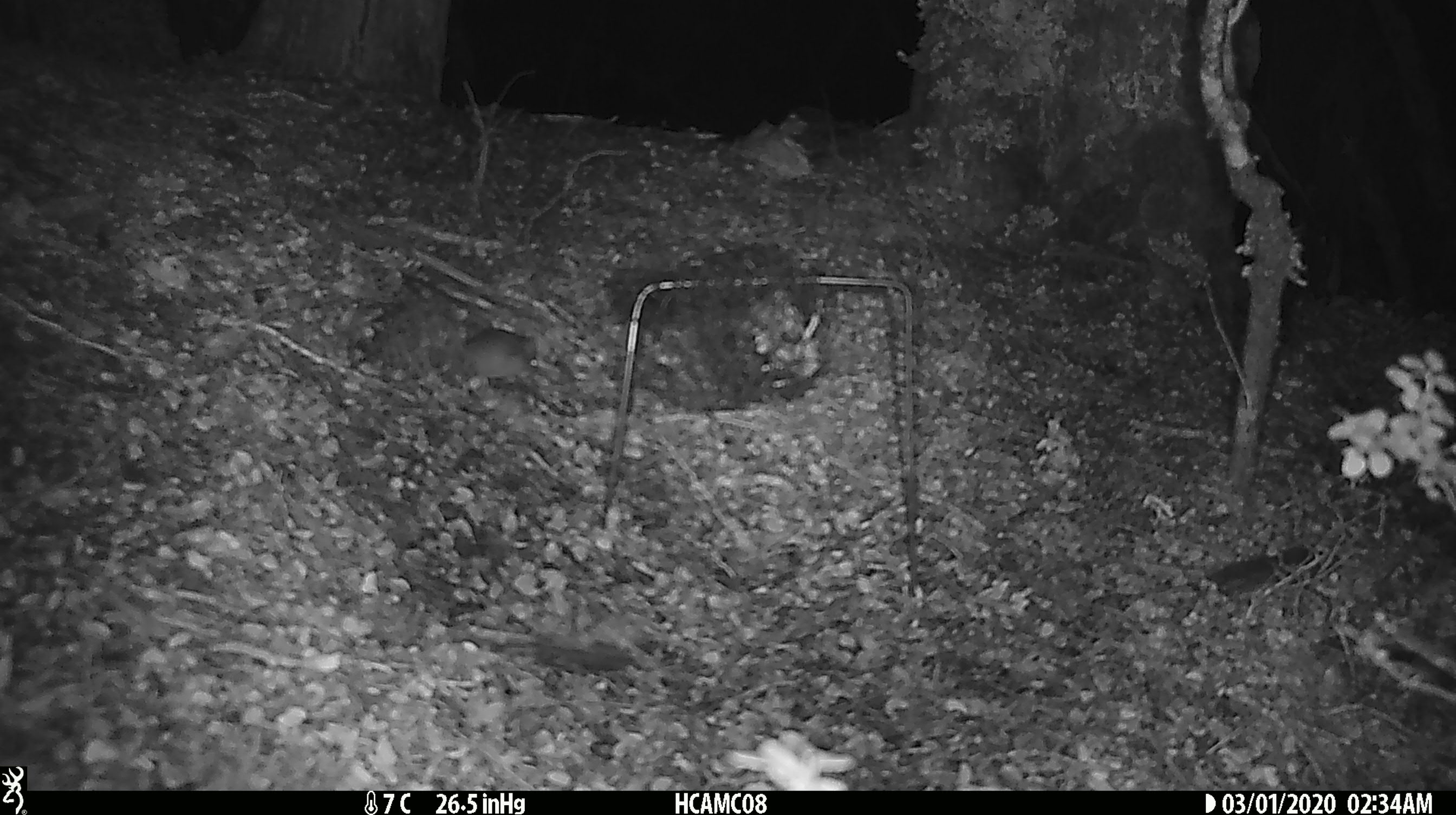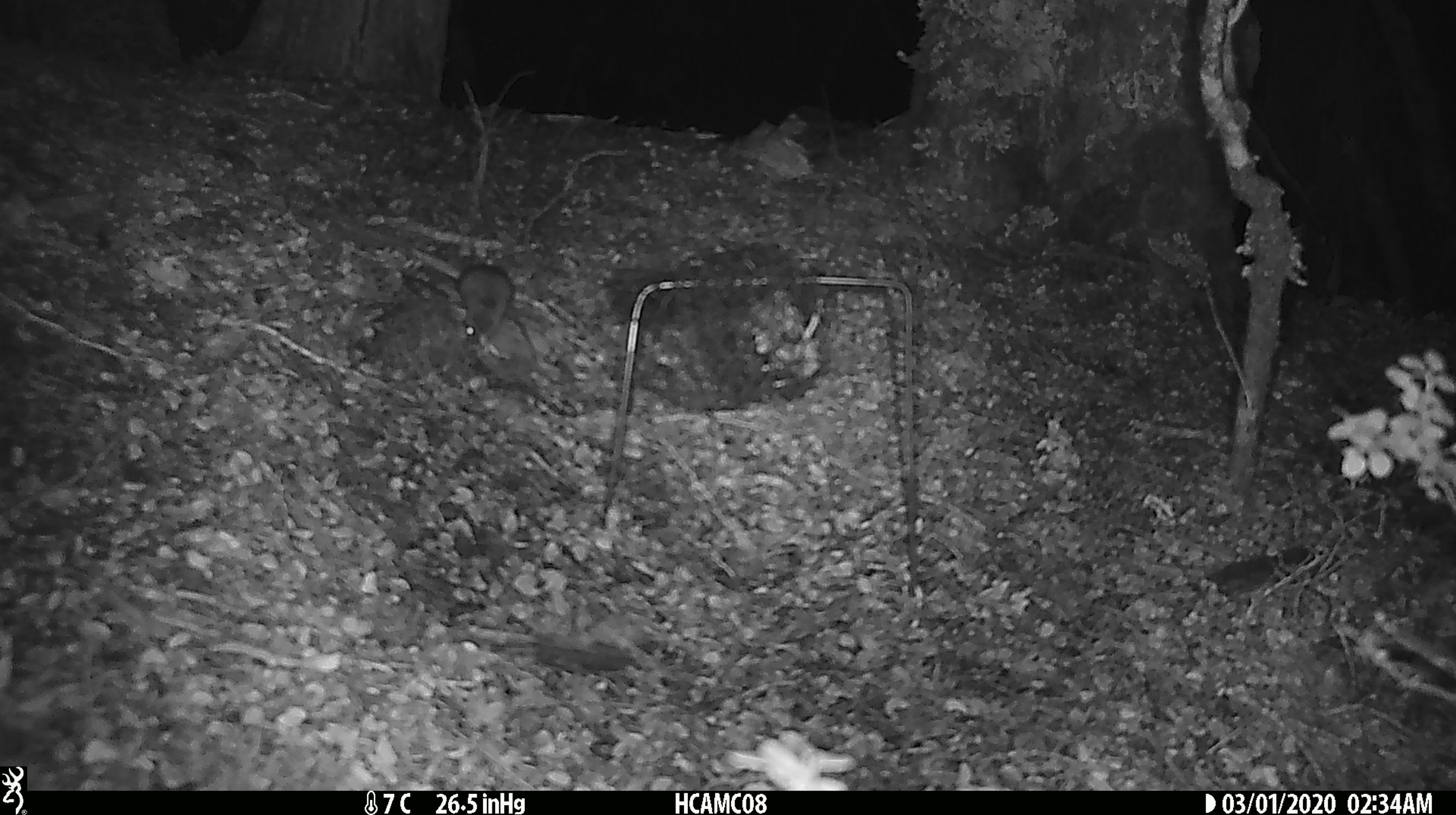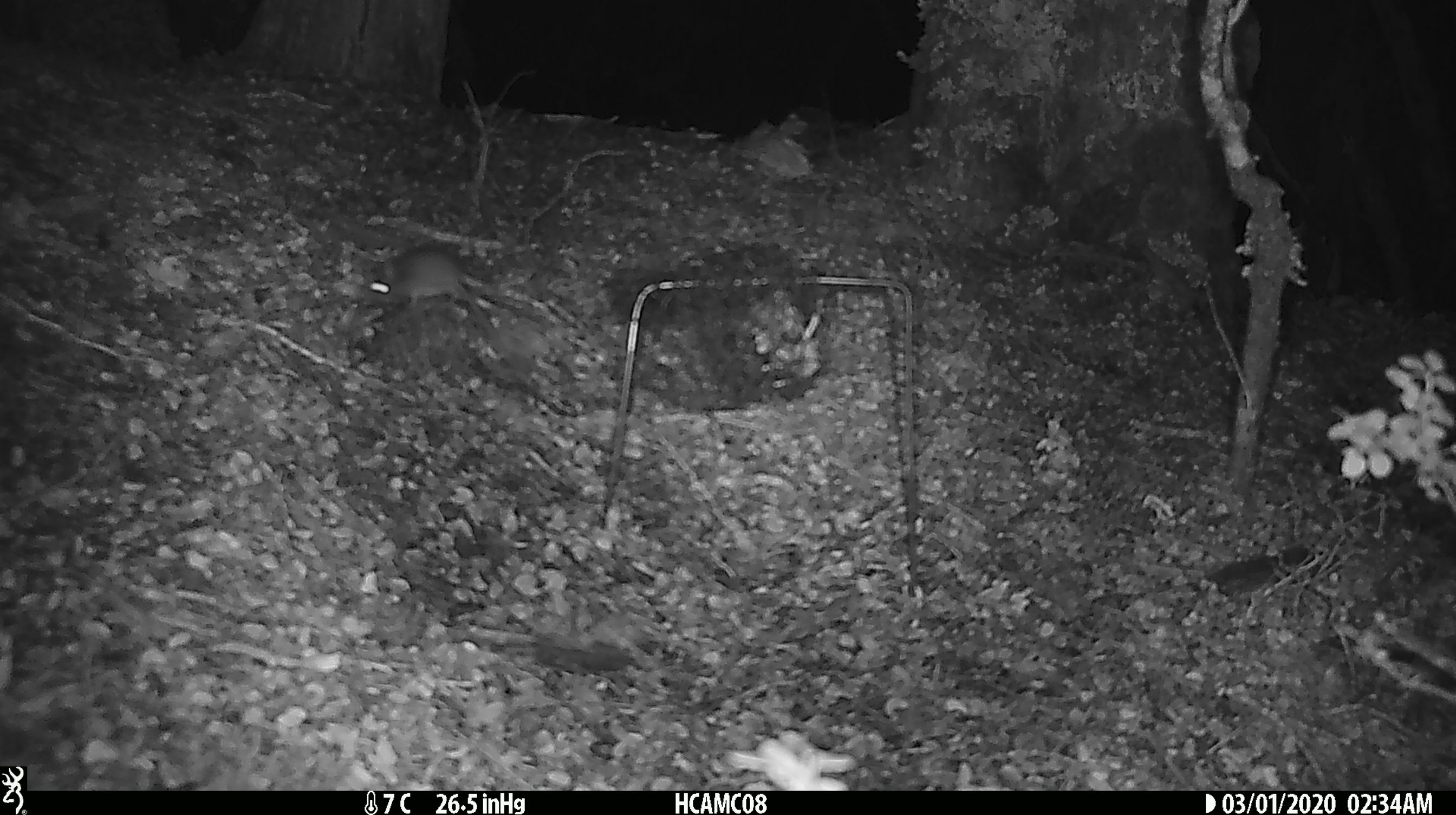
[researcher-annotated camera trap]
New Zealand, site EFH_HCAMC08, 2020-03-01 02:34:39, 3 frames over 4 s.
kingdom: Animalia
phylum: Chordata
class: Mammalia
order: Rodentia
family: Muridae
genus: Mus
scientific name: Mus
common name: mouse